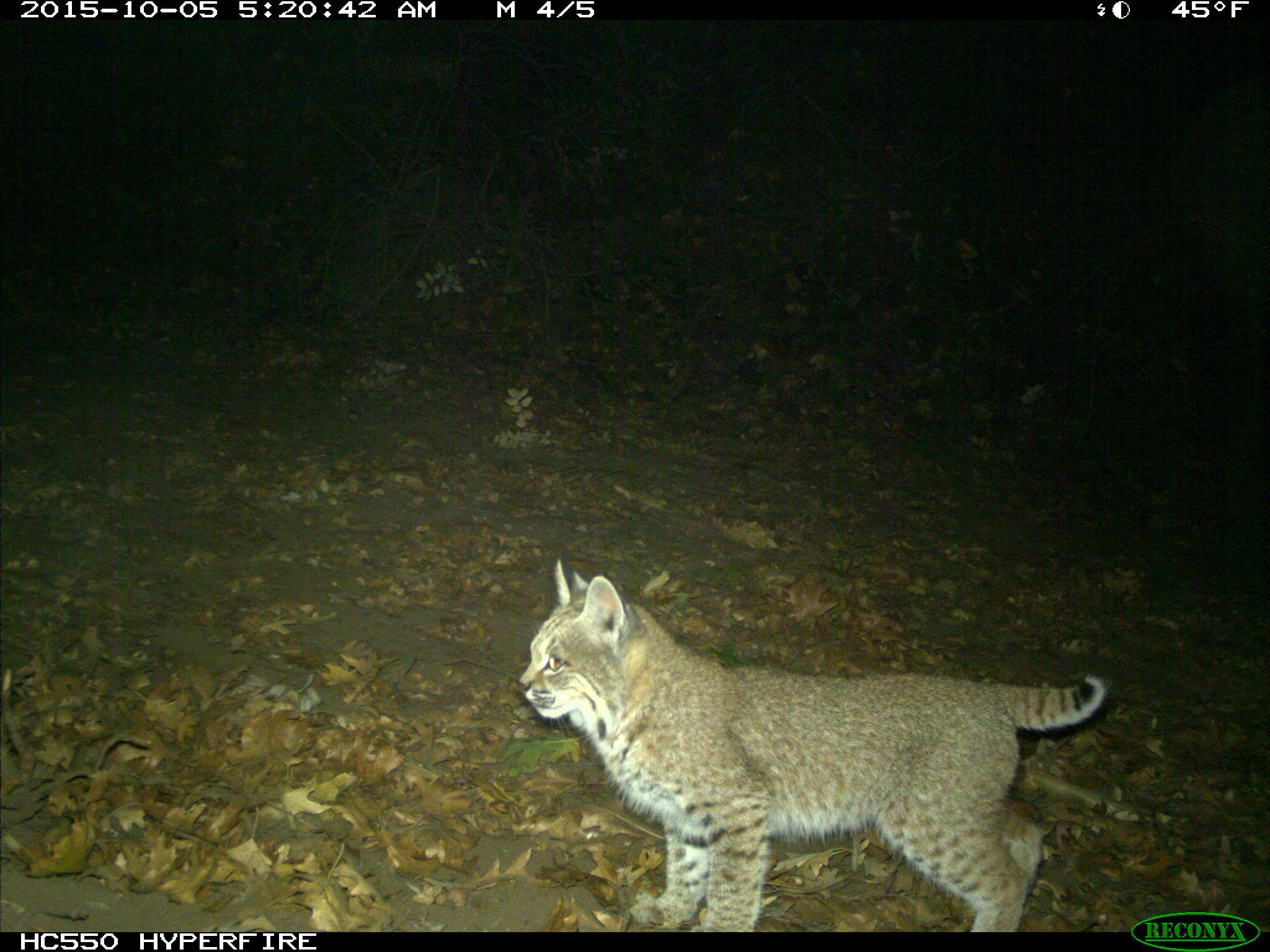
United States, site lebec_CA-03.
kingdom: Animalia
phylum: Chordata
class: Mammalia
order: Carnivora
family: Felidae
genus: Lynx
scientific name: Lynx rufus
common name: bobcat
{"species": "Lynx rufus (bobcat)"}